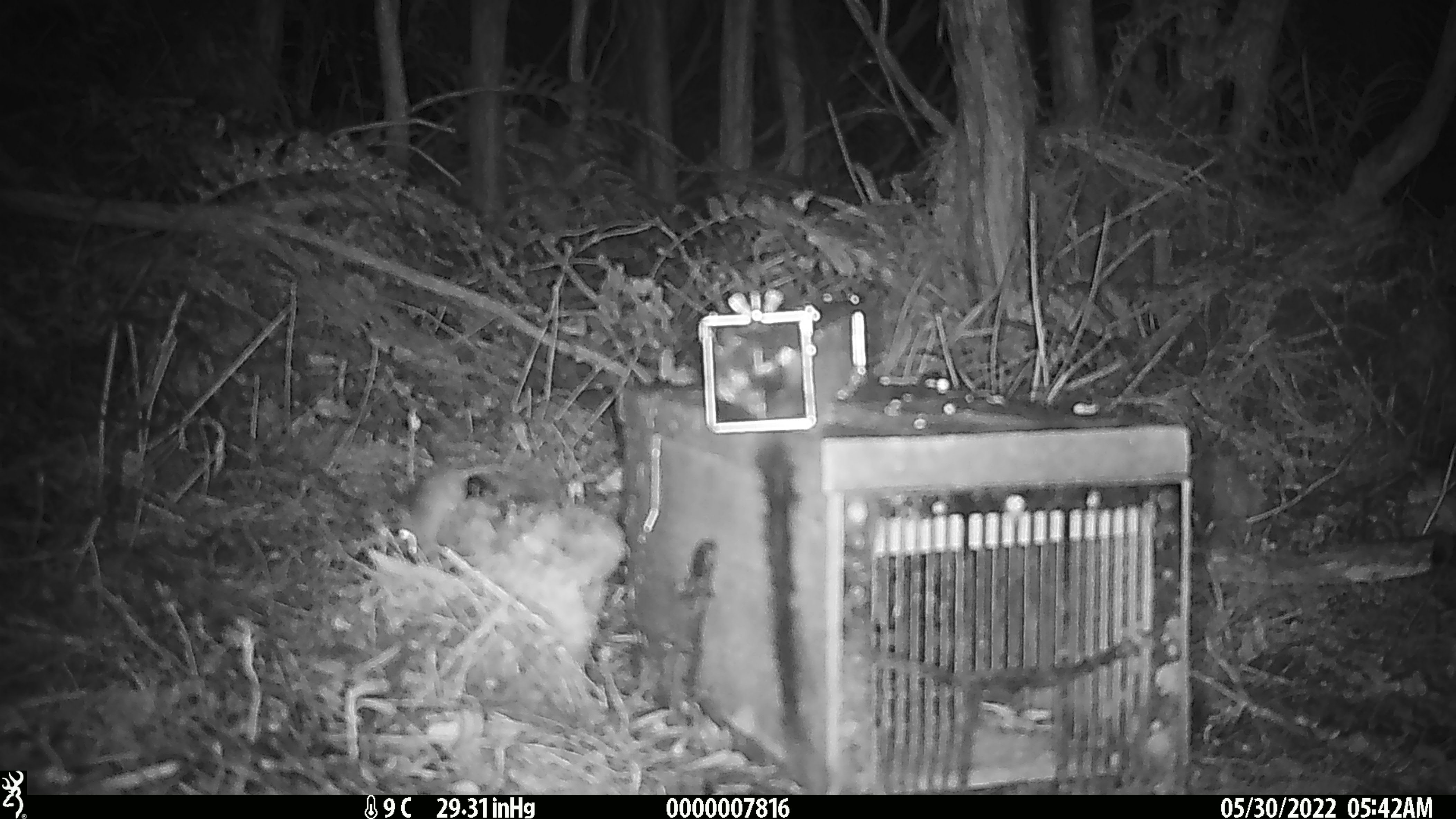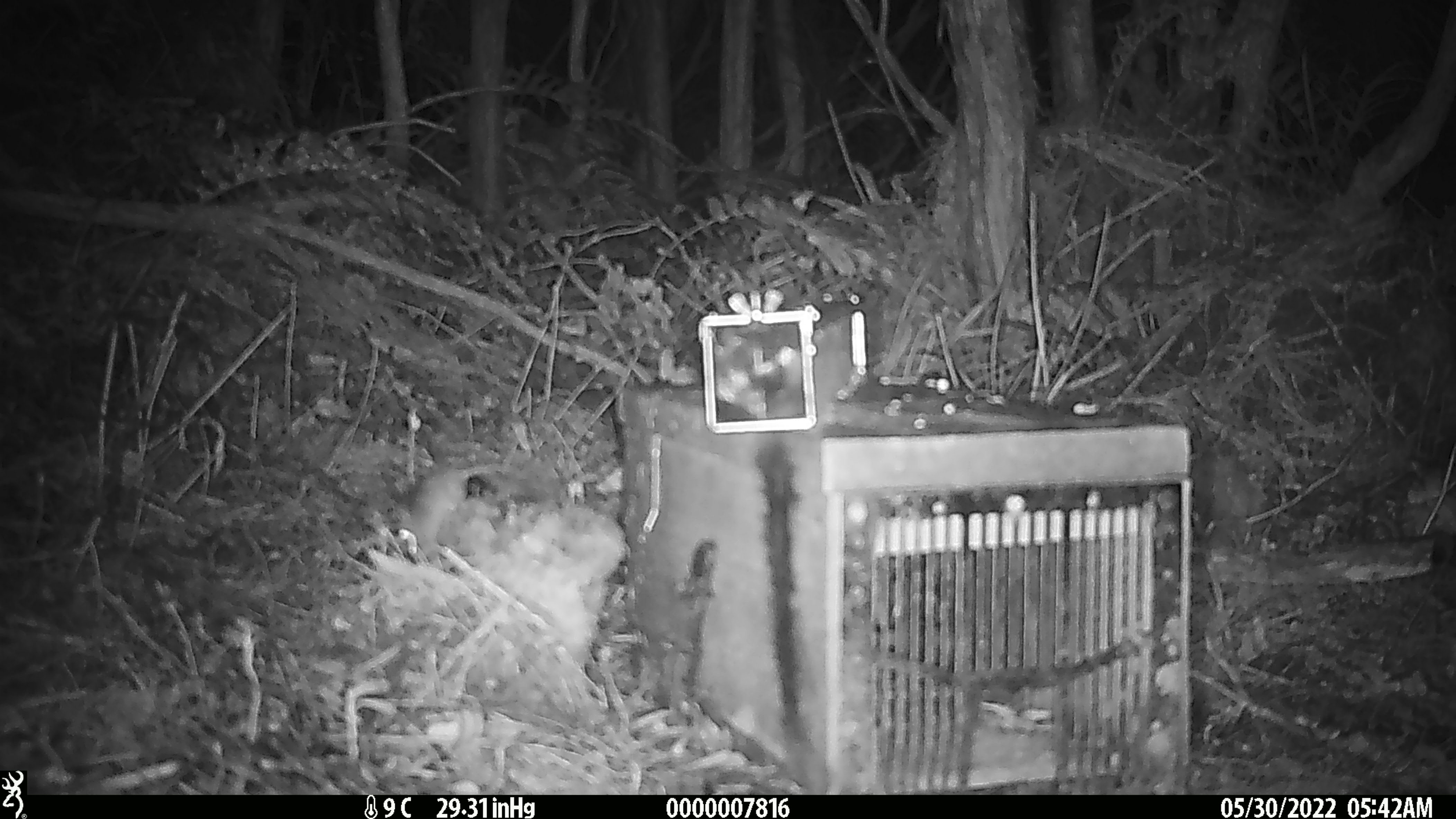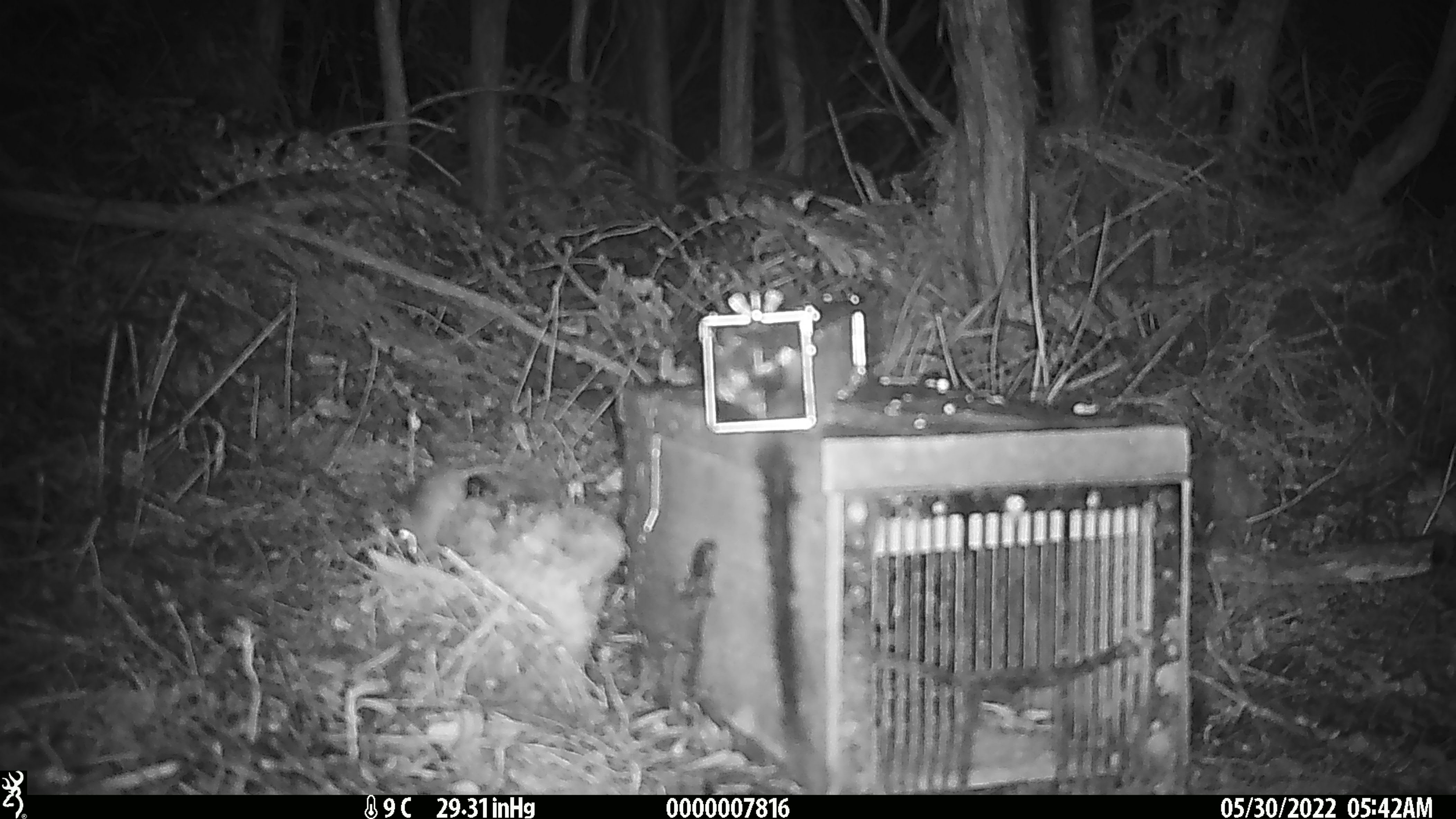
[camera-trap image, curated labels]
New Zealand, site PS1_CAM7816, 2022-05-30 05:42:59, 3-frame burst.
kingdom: Animalia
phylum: Chordata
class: Mammalia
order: Rodentia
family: Muridae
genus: Mus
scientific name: Mus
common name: mouse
Mouse (Mus).